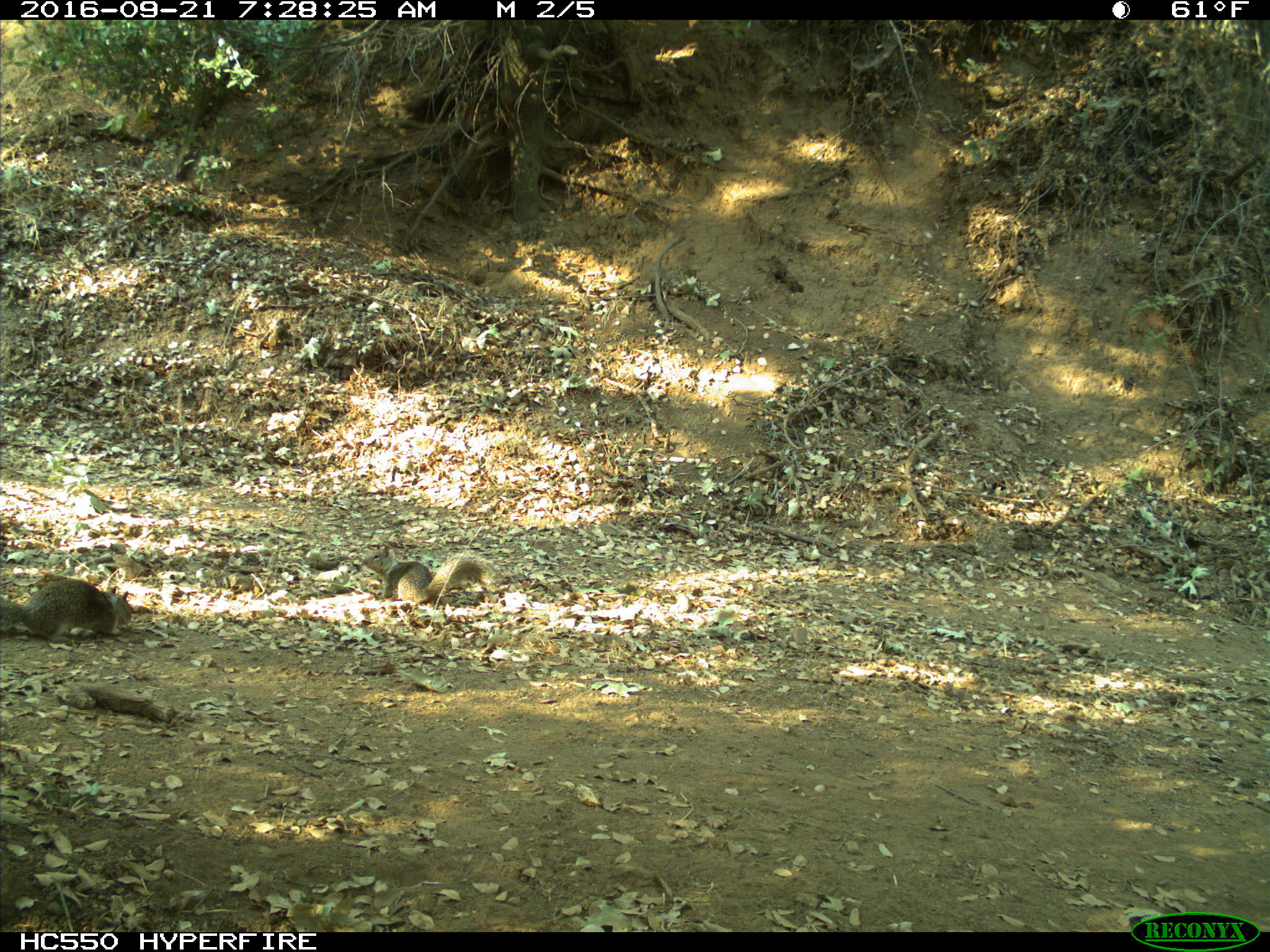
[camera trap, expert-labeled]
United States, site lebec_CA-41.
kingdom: Animalia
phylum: Chordata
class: Mammalia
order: Rodentia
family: Sciuridae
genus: Otospermophilus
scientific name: Otospermophilus beecheyi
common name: california ground squirrel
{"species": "Otospermophilus beecheyi (california ground squirrel)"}